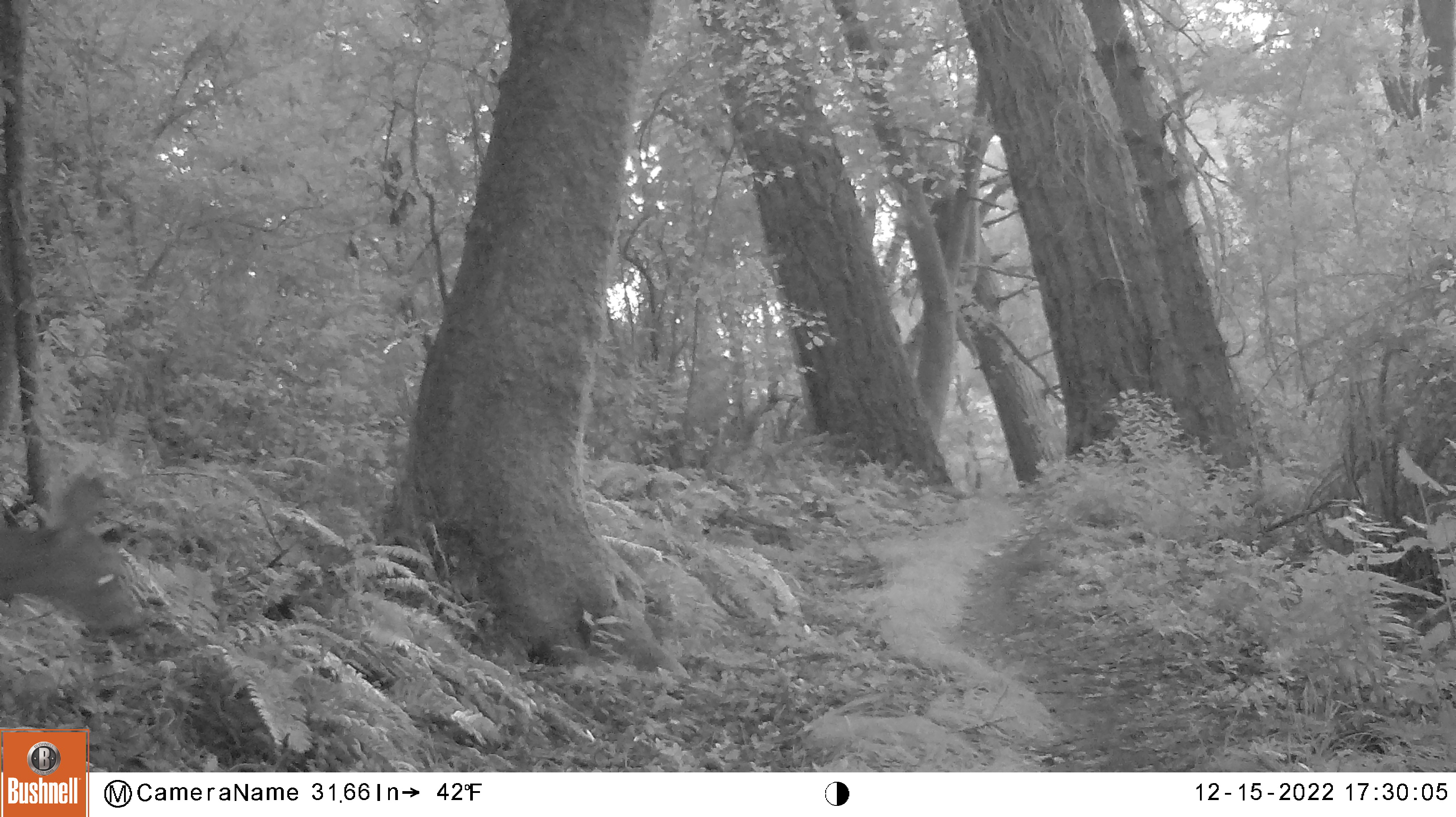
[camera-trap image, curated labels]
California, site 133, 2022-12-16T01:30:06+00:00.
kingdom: Animalia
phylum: Chordata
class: Mammalia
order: Artiodactyla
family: Cervidae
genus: Odocoileus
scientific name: Odocoileus hemionus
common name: mule deer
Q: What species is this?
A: Mule deer (Odocoileus hemionus).